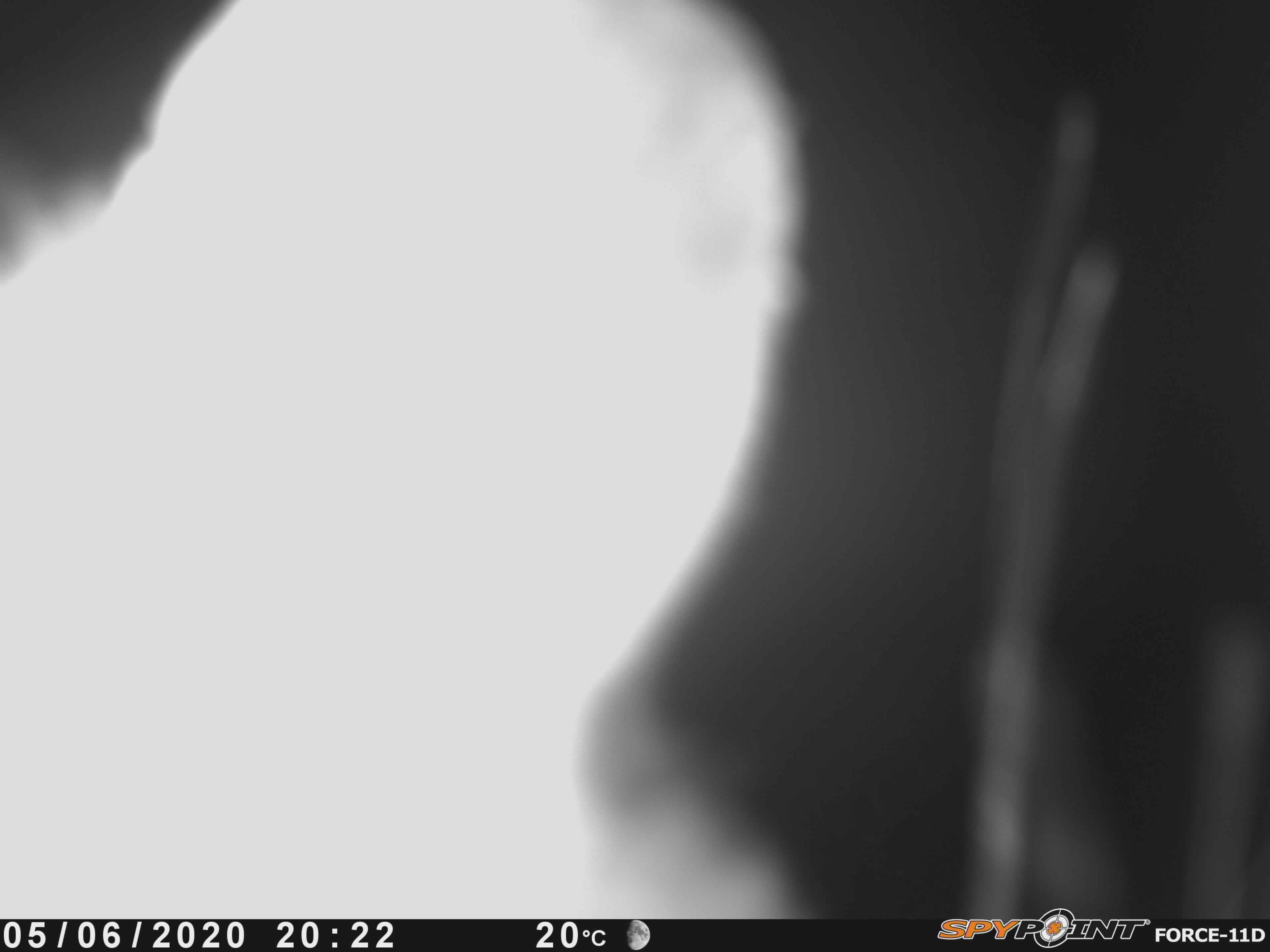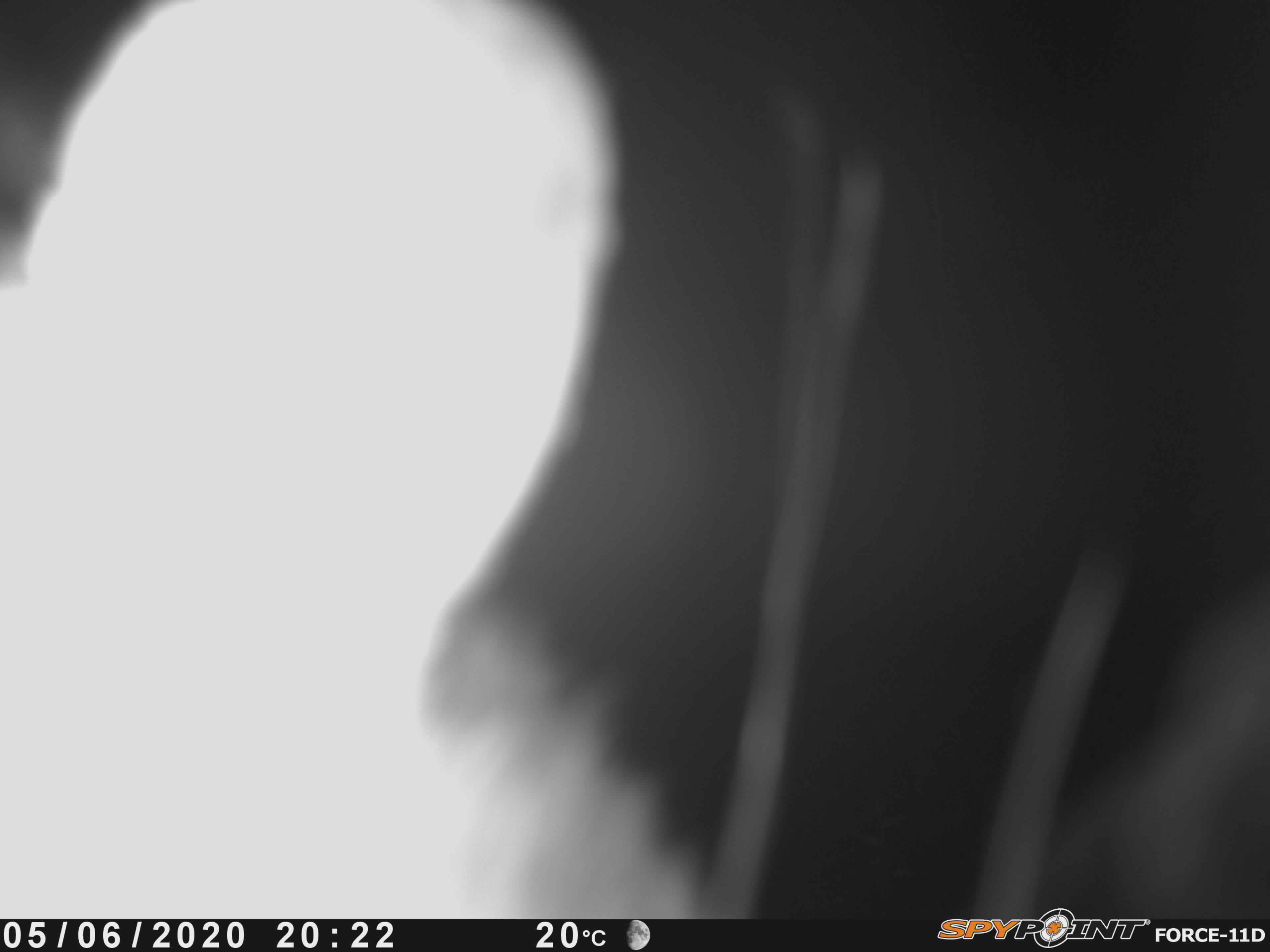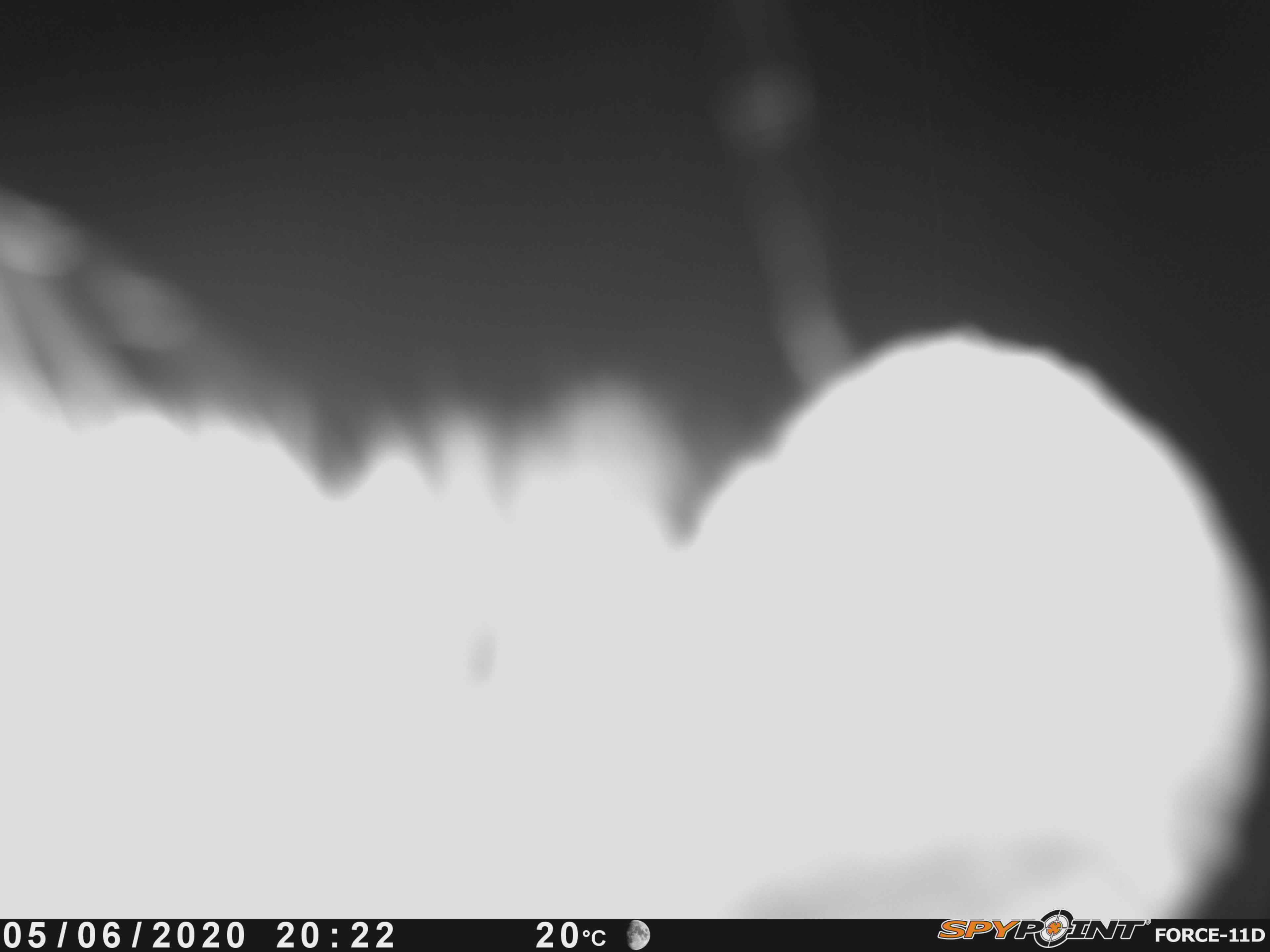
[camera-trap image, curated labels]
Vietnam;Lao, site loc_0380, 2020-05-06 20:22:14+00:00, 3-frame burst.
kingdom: Animalia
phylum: Chordata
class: Mammalia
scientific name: Mammalia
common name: mammal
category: unidentified mammal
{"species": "unidentified mammal (mammal) (Mammalia)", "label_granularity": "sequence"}